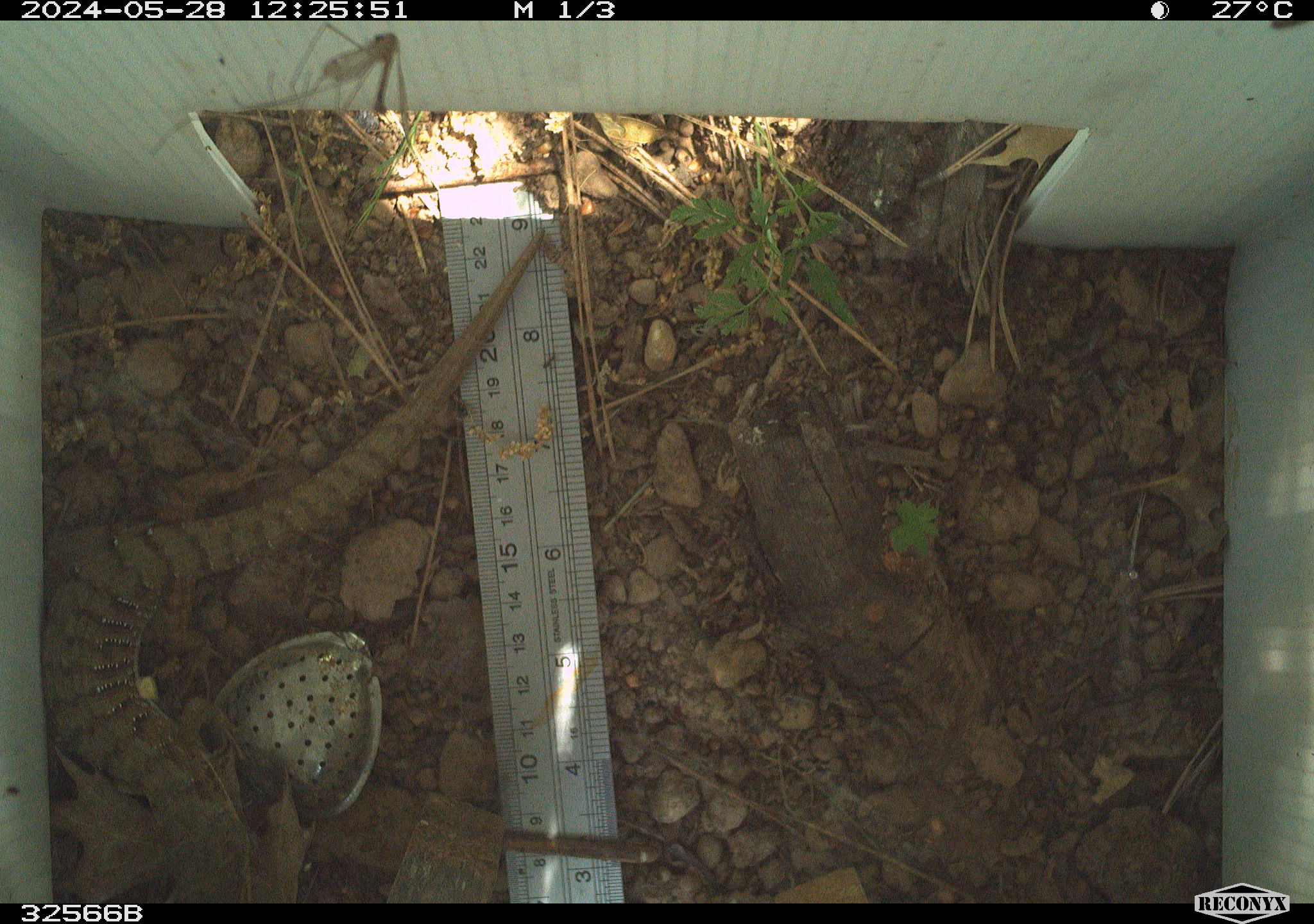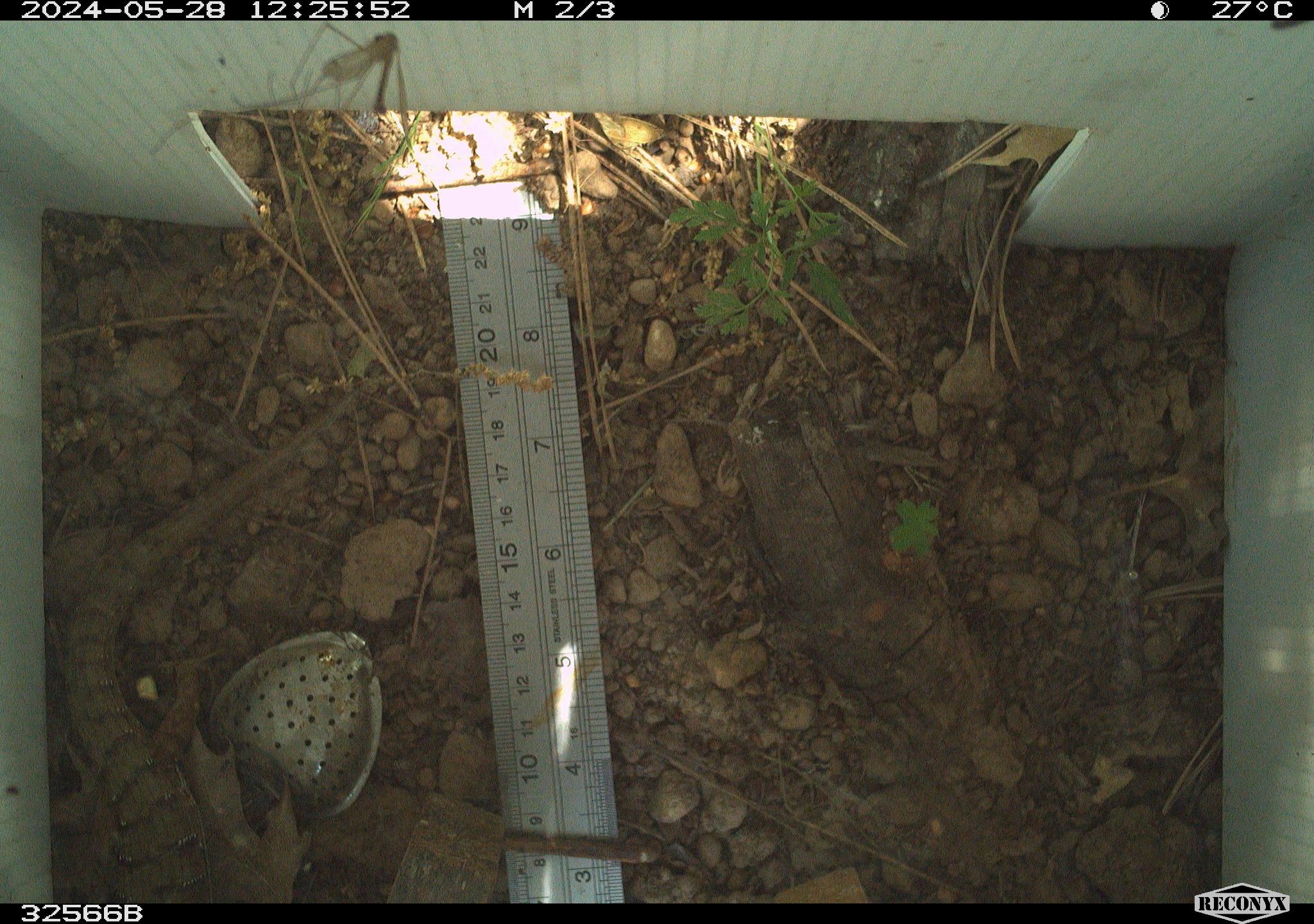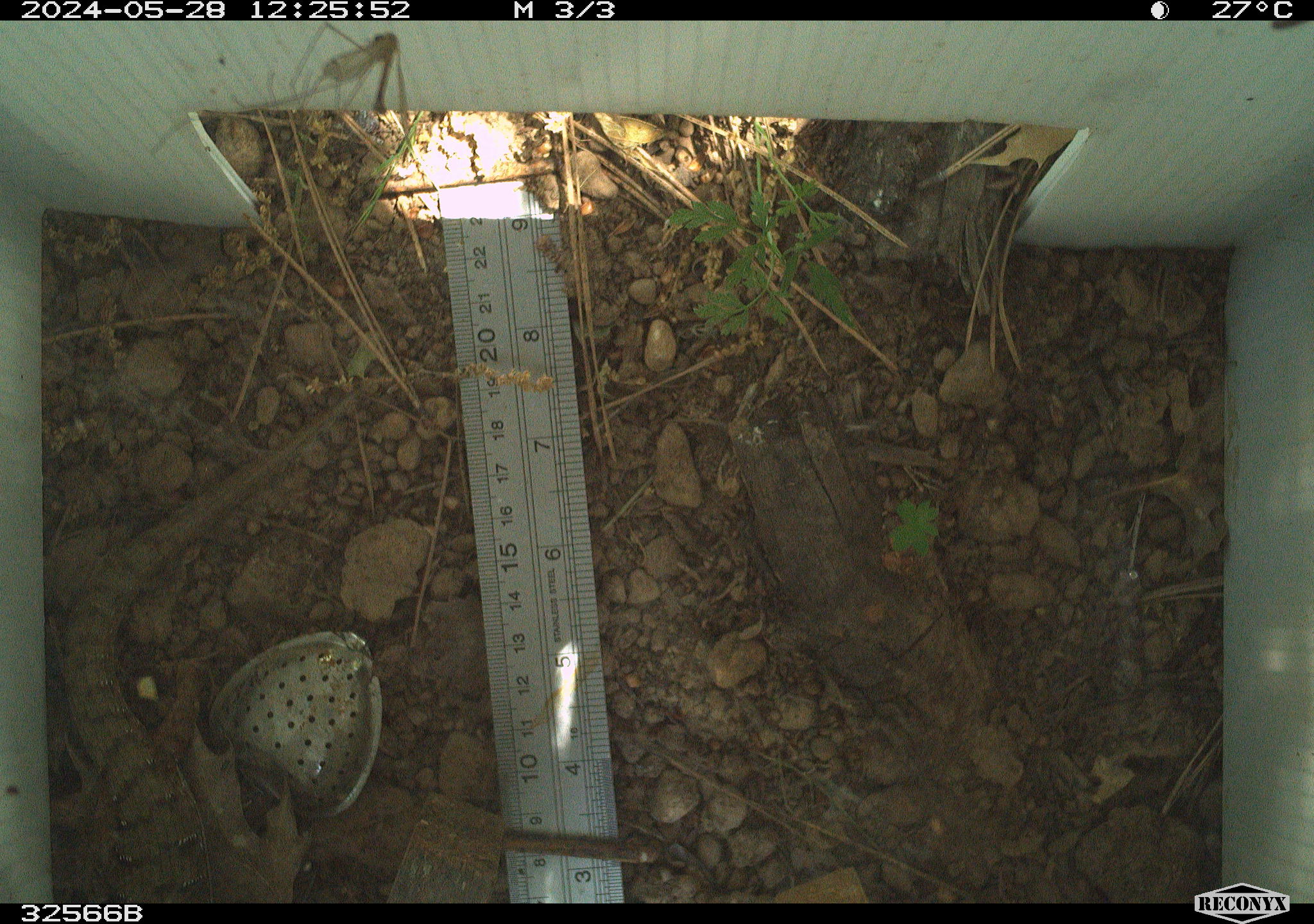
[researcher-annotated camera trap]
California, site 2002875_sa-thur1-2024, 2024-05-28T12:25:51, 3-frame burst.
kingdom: Animalia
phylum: Chordata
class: Reptilia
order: Squamata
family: Anguidae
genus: Elgaria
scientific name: Elgaria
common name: alligator lizards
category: elgaria species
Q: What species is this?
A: Elgaria species (alligator lizards) (Elgaria).